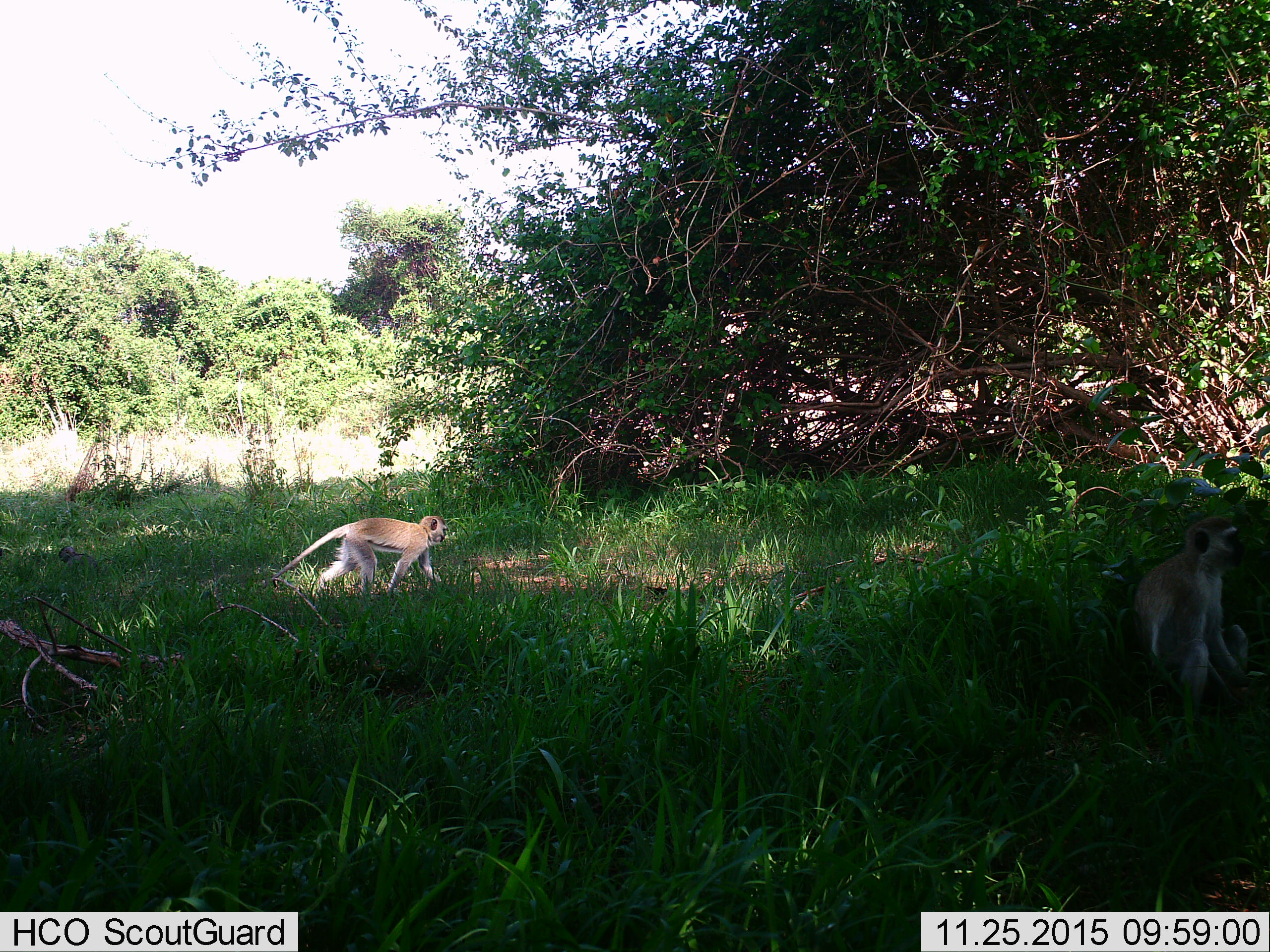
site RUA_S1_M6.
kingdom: Animalia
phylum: Chordata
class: Mammalia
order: Primates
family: Cercopithecidae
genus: Chlorocebus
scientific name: Chlorocebus pygerythrus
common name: vervet monkey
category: monkeyvervet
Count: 2.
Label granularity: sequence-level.